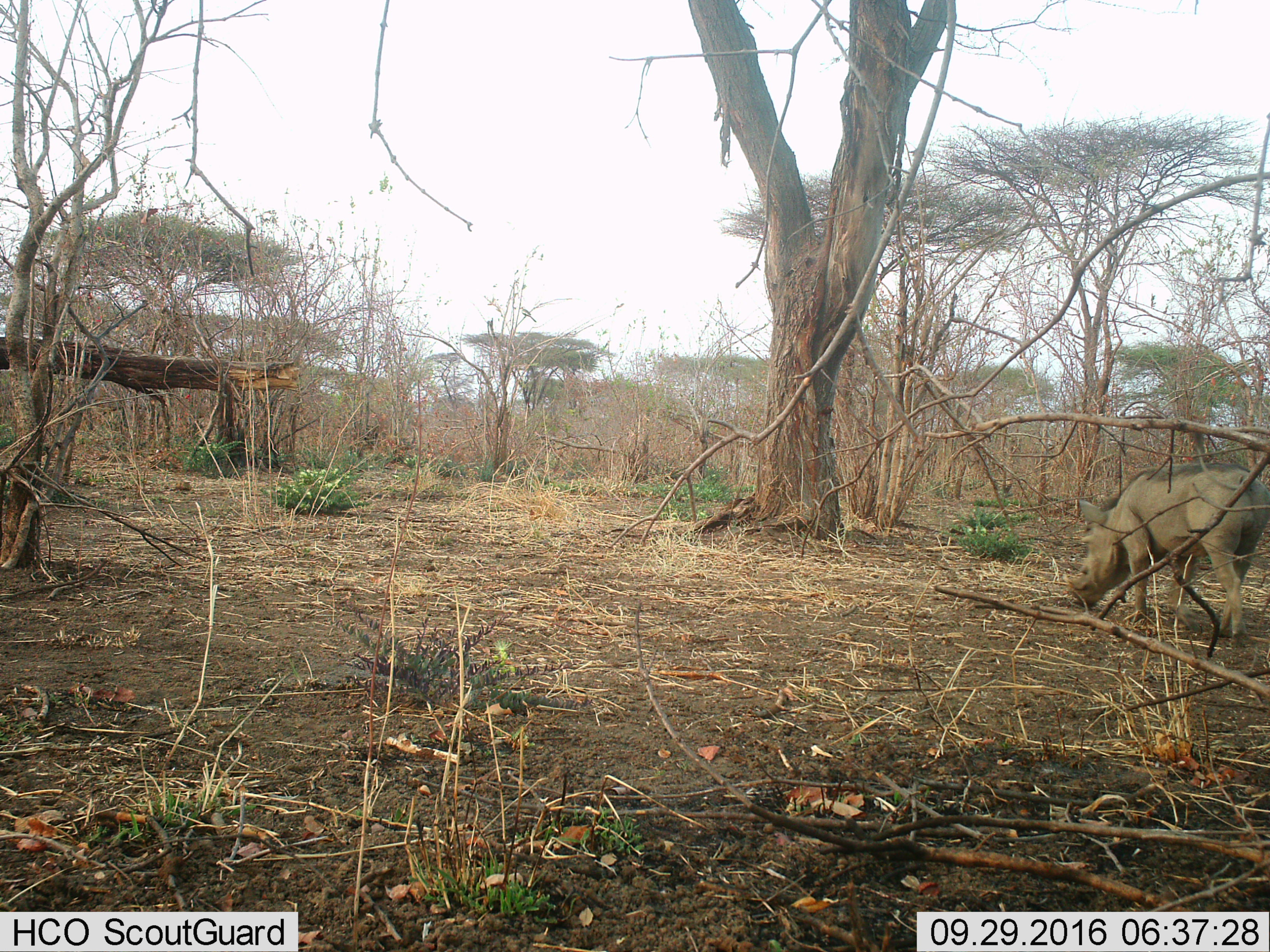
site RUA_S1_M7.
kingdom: Animalia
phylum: Chordata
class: Mammalia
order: Artiodactyla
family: Suidae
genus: Phacochoerus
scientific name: Phacochoerus africanus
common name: warthog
Warthog (Phacochoerus africanus), count 1. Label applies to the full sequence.